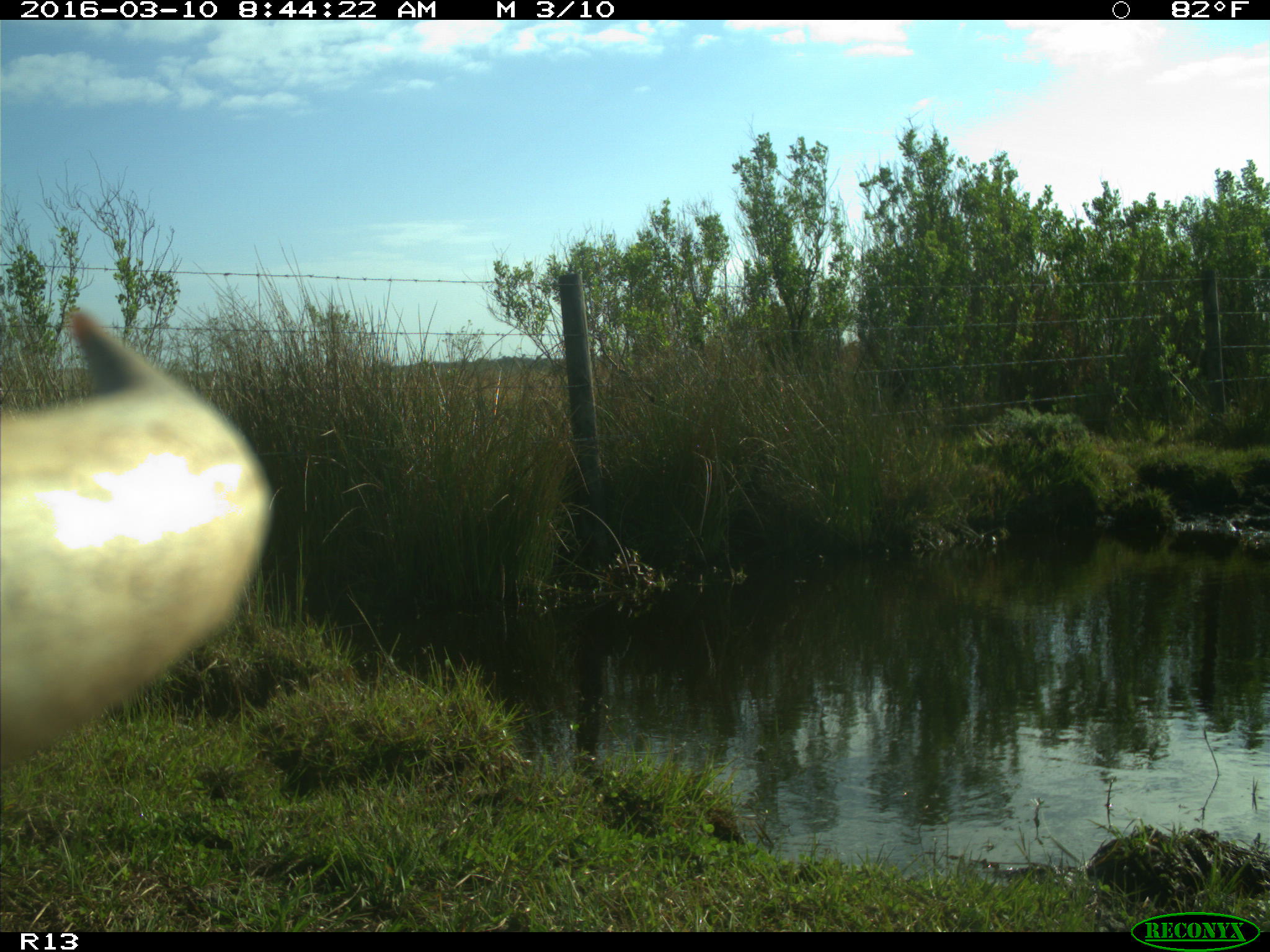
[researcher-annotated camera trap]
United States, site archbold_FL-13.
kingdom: Animalia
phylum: Chordata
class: Mammalia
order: Artiodactyla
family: Bovidae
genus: Bos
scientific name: Bos taurus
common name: domestic cow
Bos taurus (domestic cow).